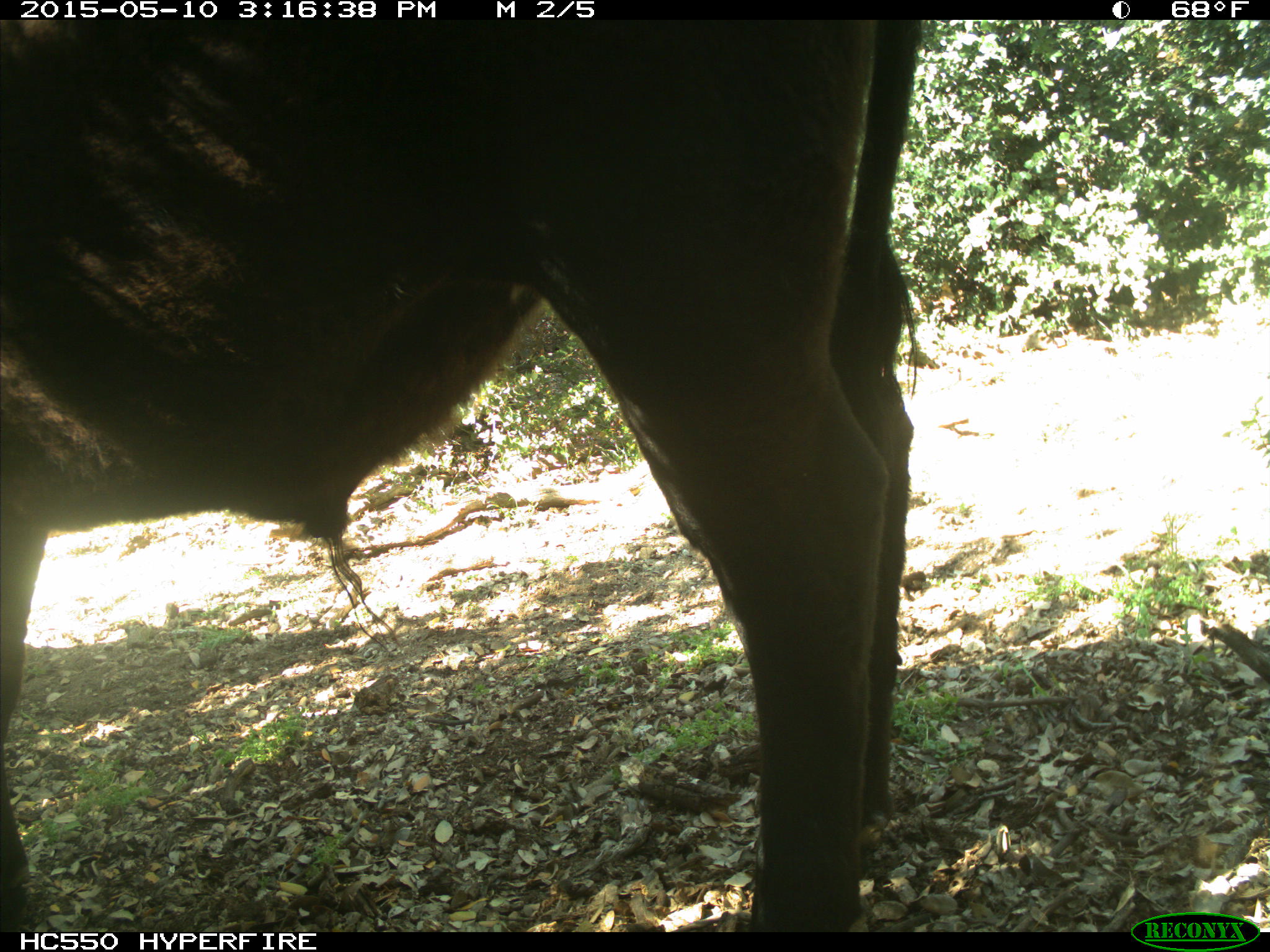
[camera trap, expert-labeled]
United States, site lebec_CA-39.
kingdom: Animalia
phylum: Chordata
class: Mammalia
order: Artiodactyla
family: Bovidae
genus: Bos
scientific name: Bos taurus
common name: domestic cow